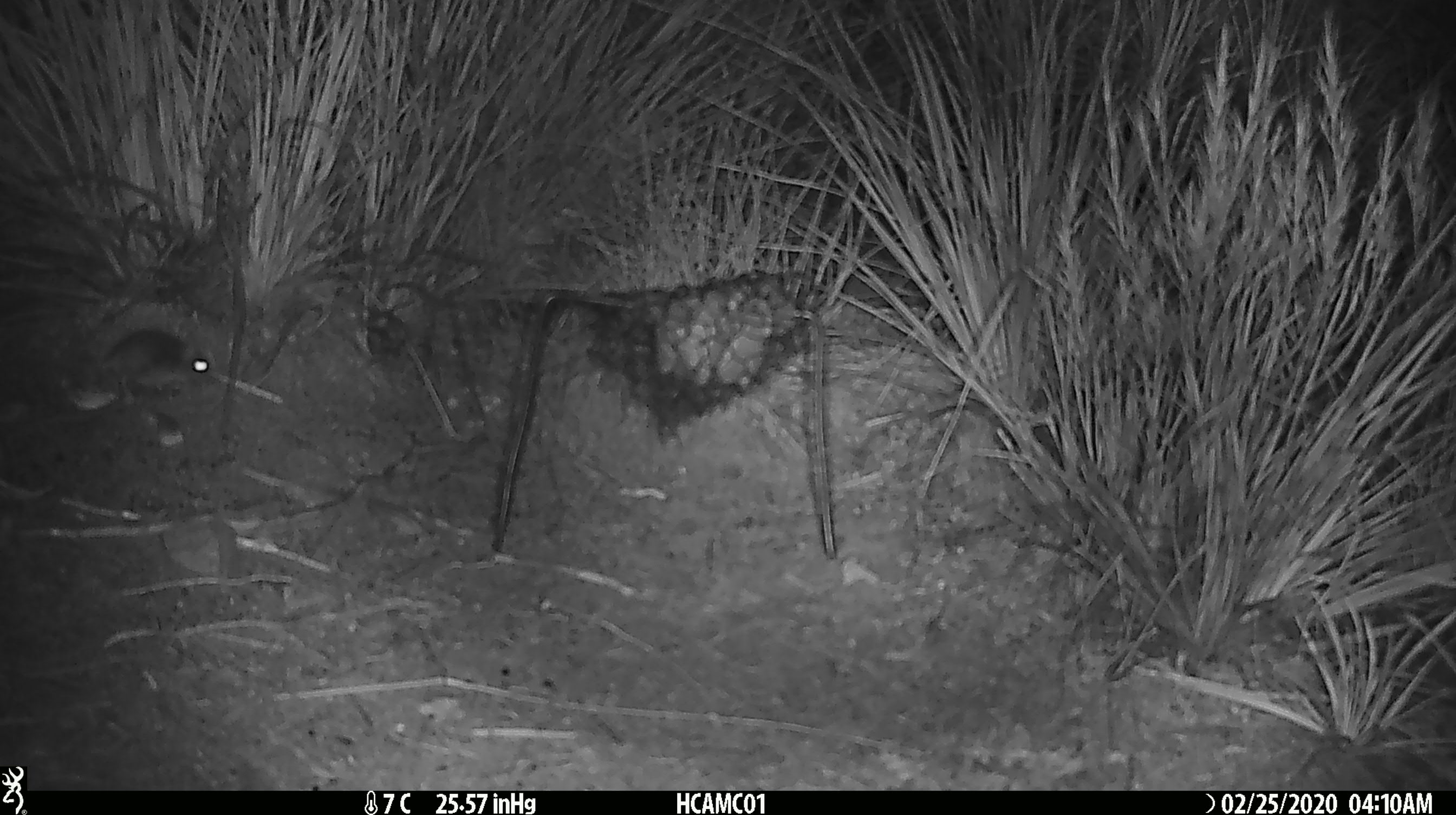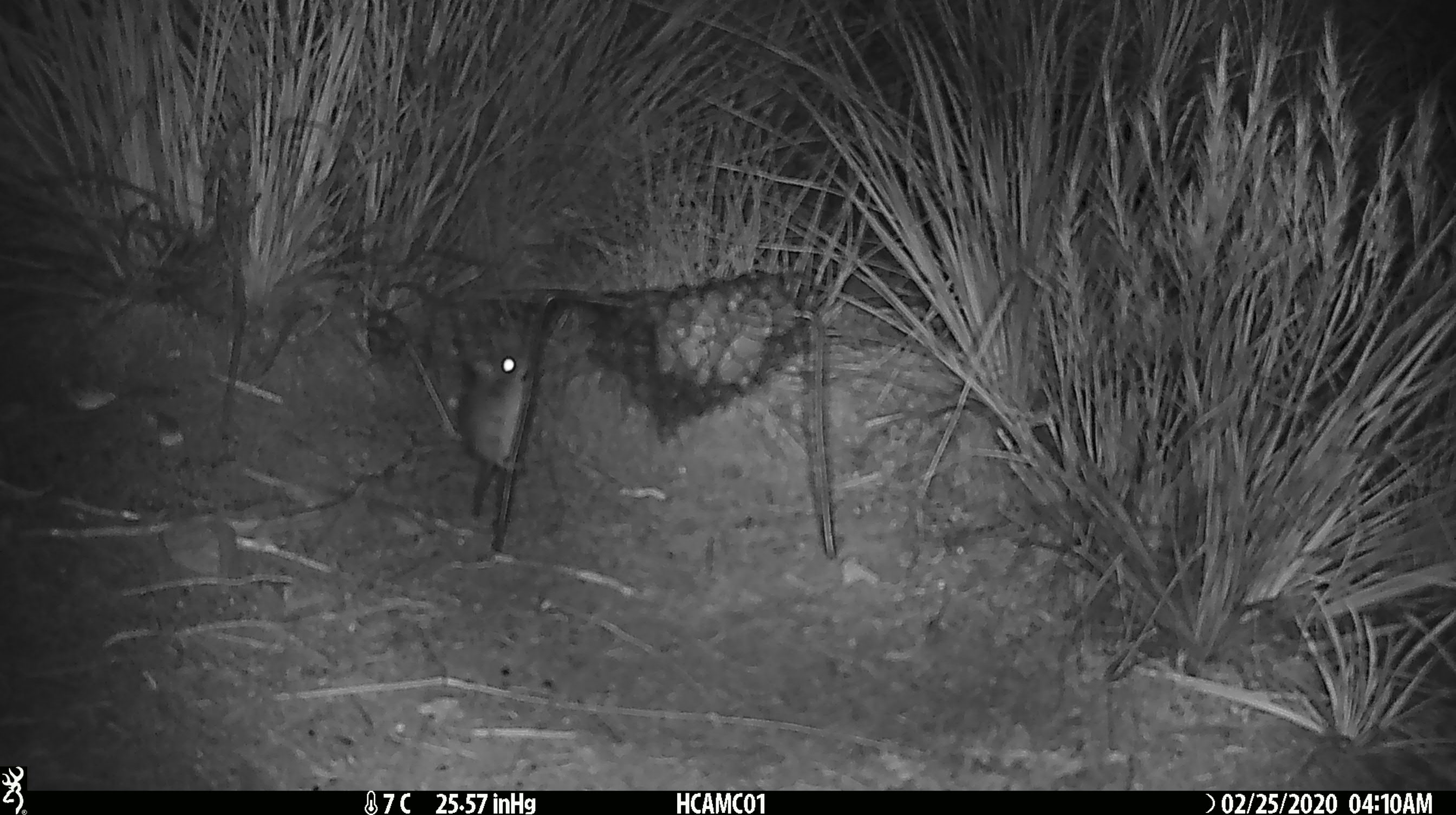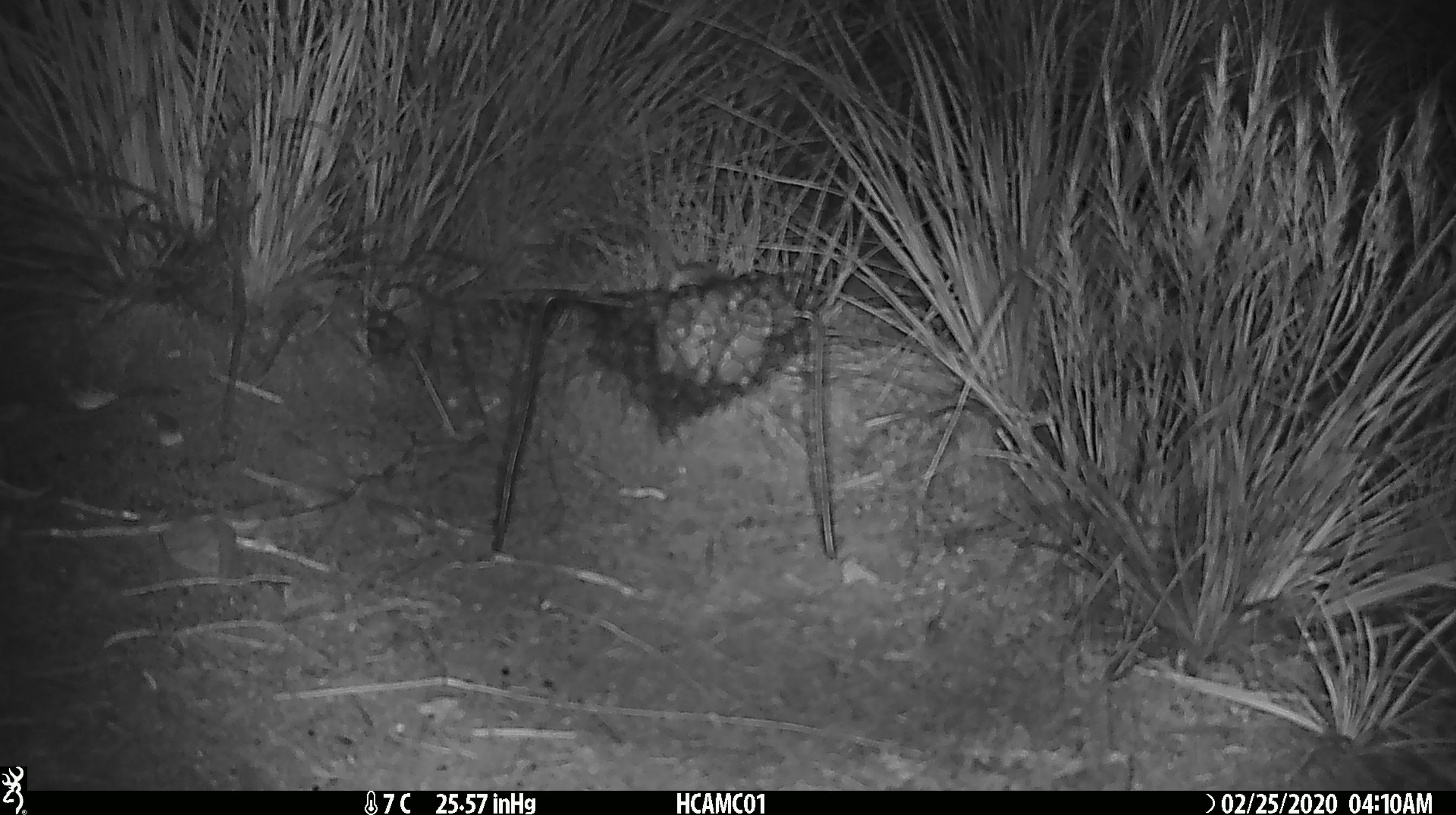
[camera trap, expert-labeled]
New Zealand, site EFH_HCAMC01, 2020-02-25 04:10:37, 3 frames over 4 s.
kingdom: Animalia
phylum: Chordata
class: Mammalia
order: Rodentia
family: Muridae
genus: Mus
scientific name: Mus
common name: mouse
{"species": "mouse (Mus)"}